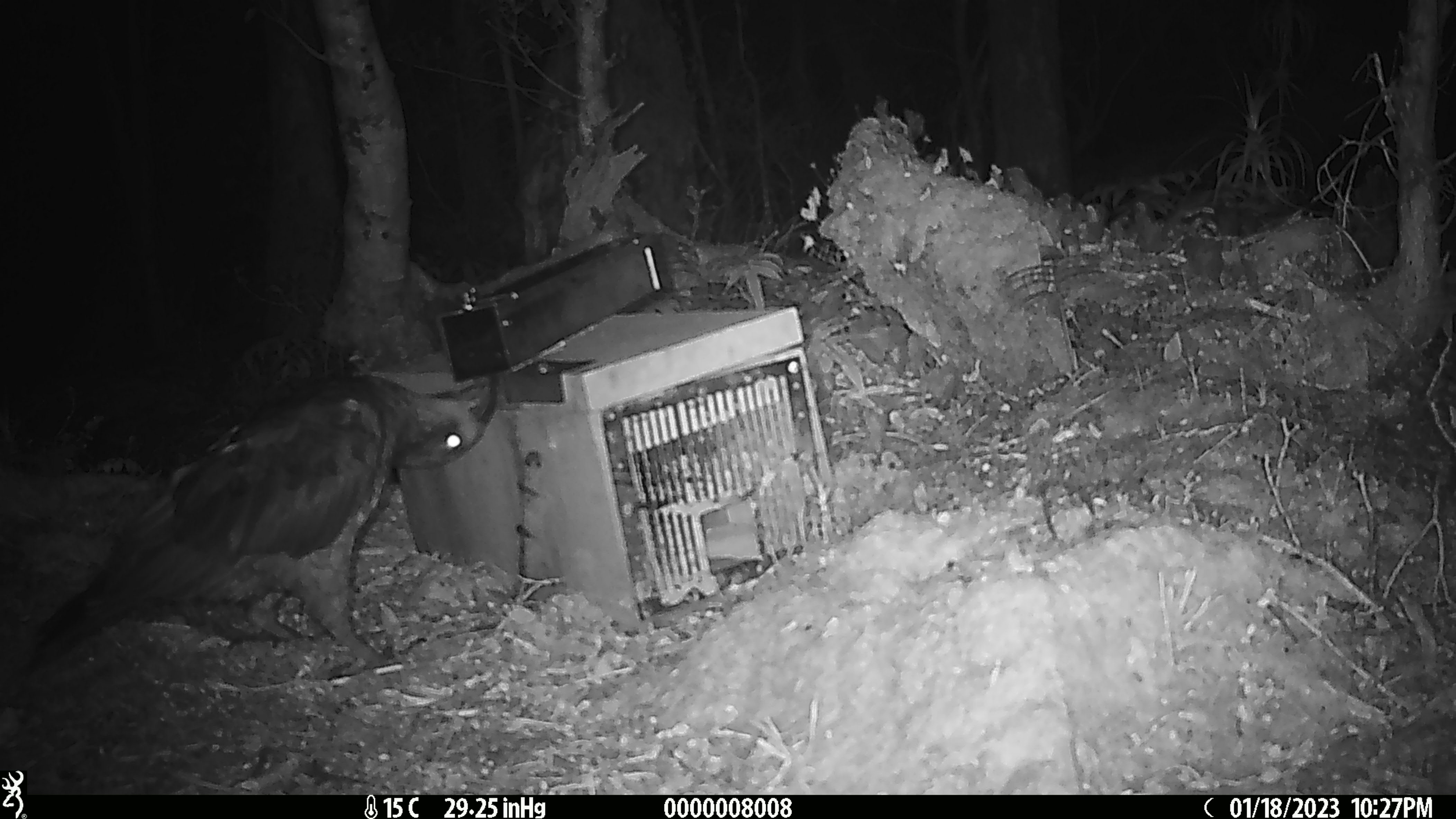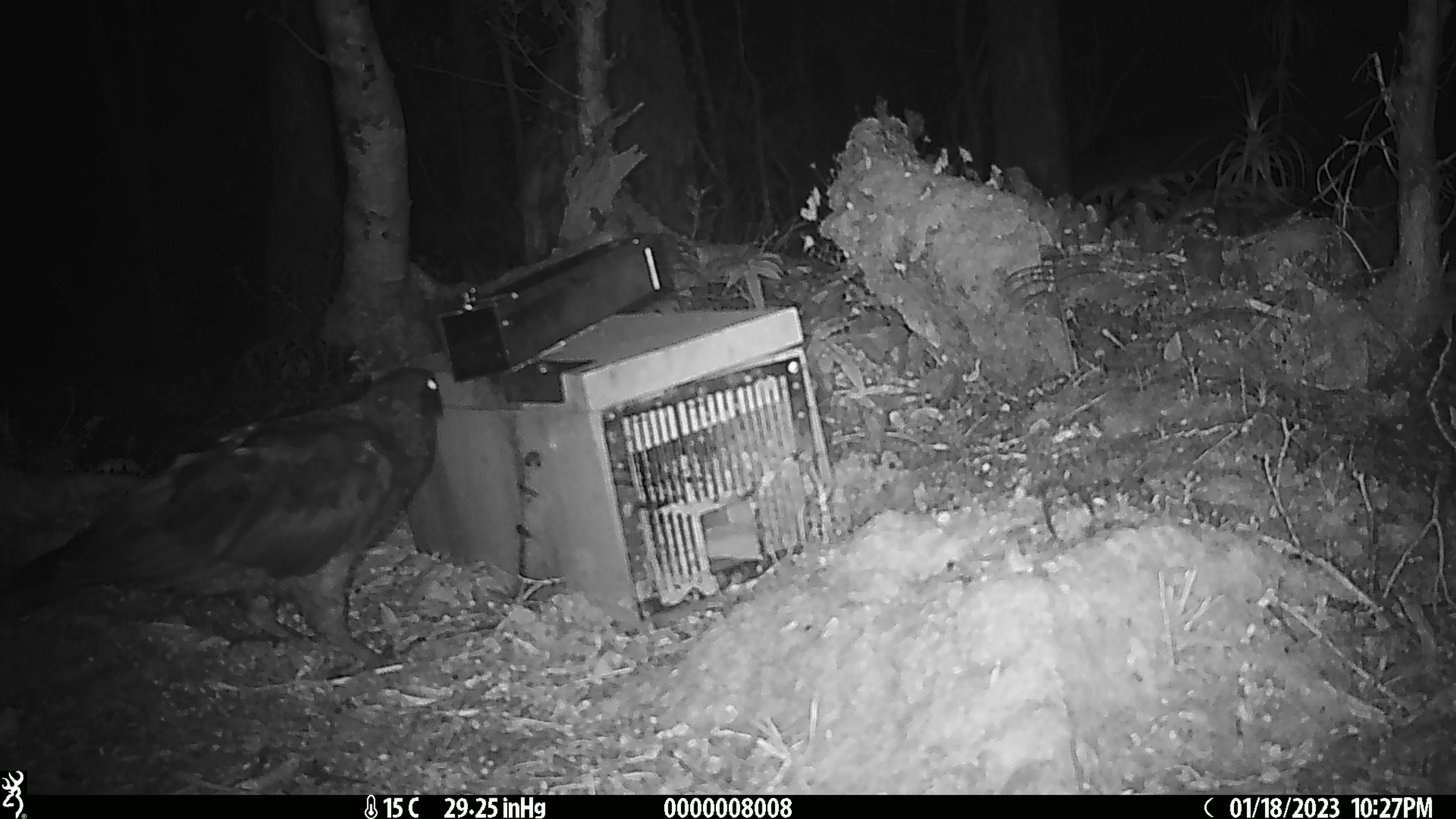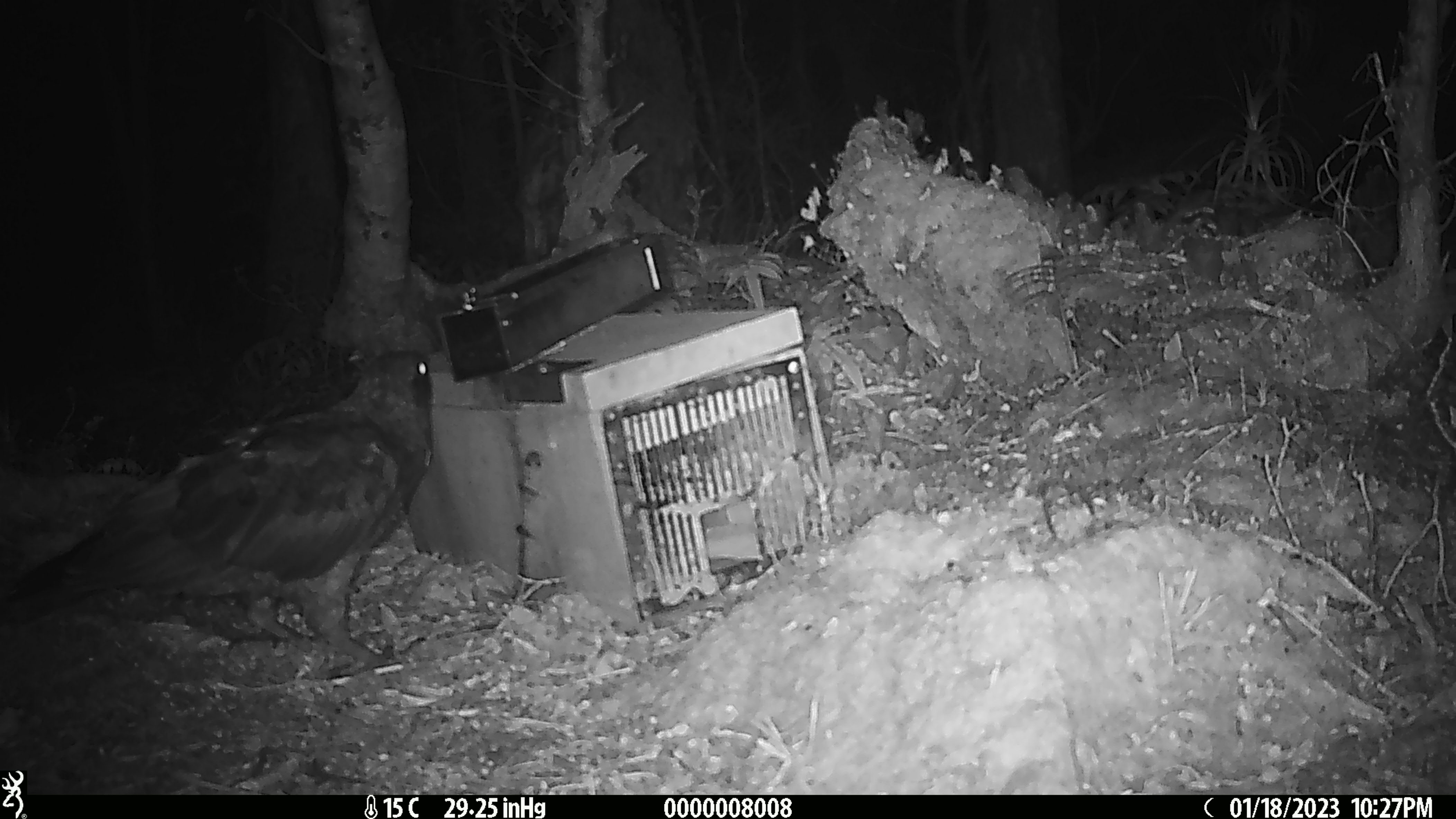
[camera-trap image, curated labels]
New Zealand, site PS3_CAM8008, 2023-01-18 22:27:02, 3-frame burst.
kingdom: Animalia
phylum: Chordata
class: Aves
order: Psittaciformes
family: Strigopidae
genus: Nestor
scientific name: Nestor notabilis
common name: kea